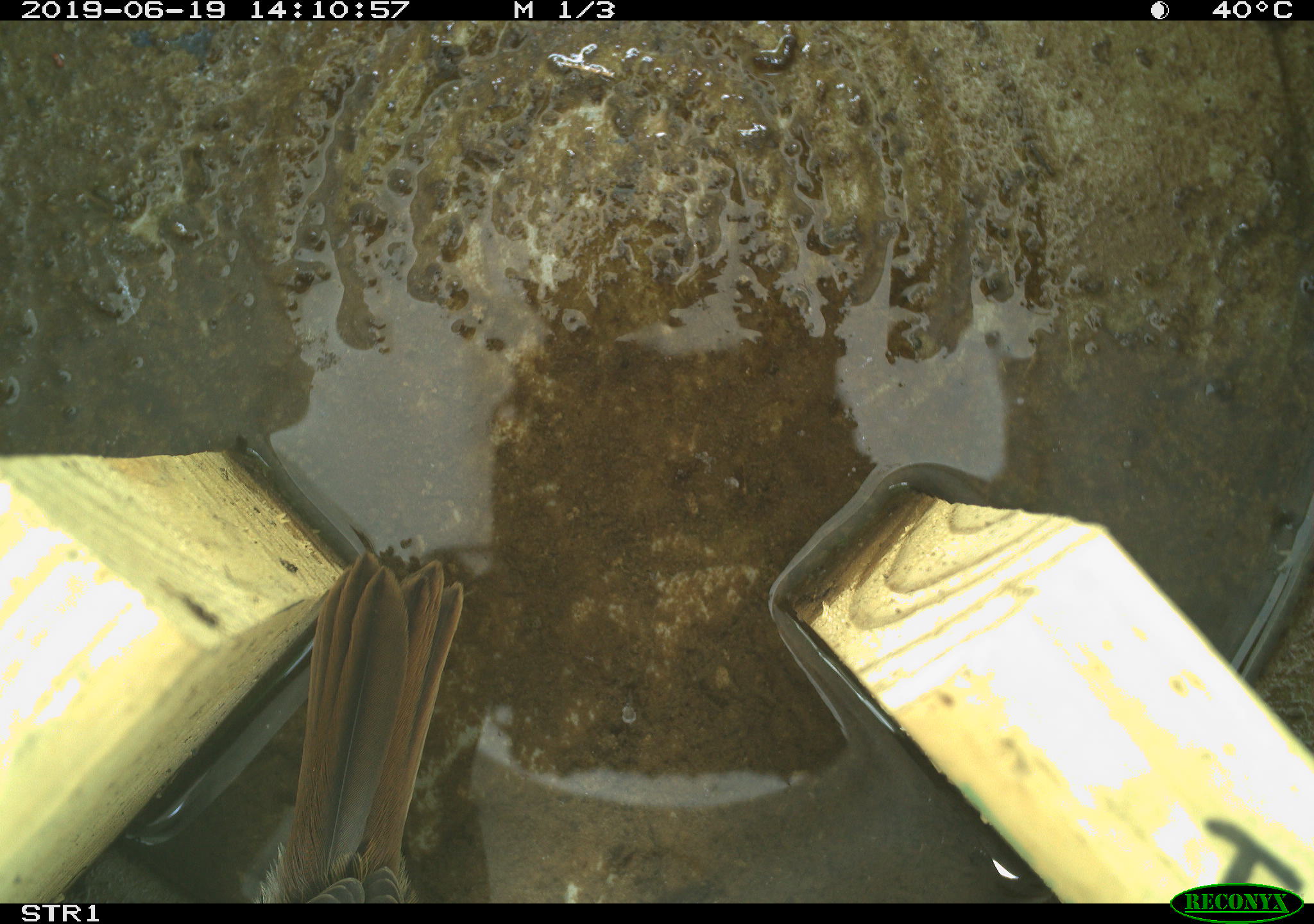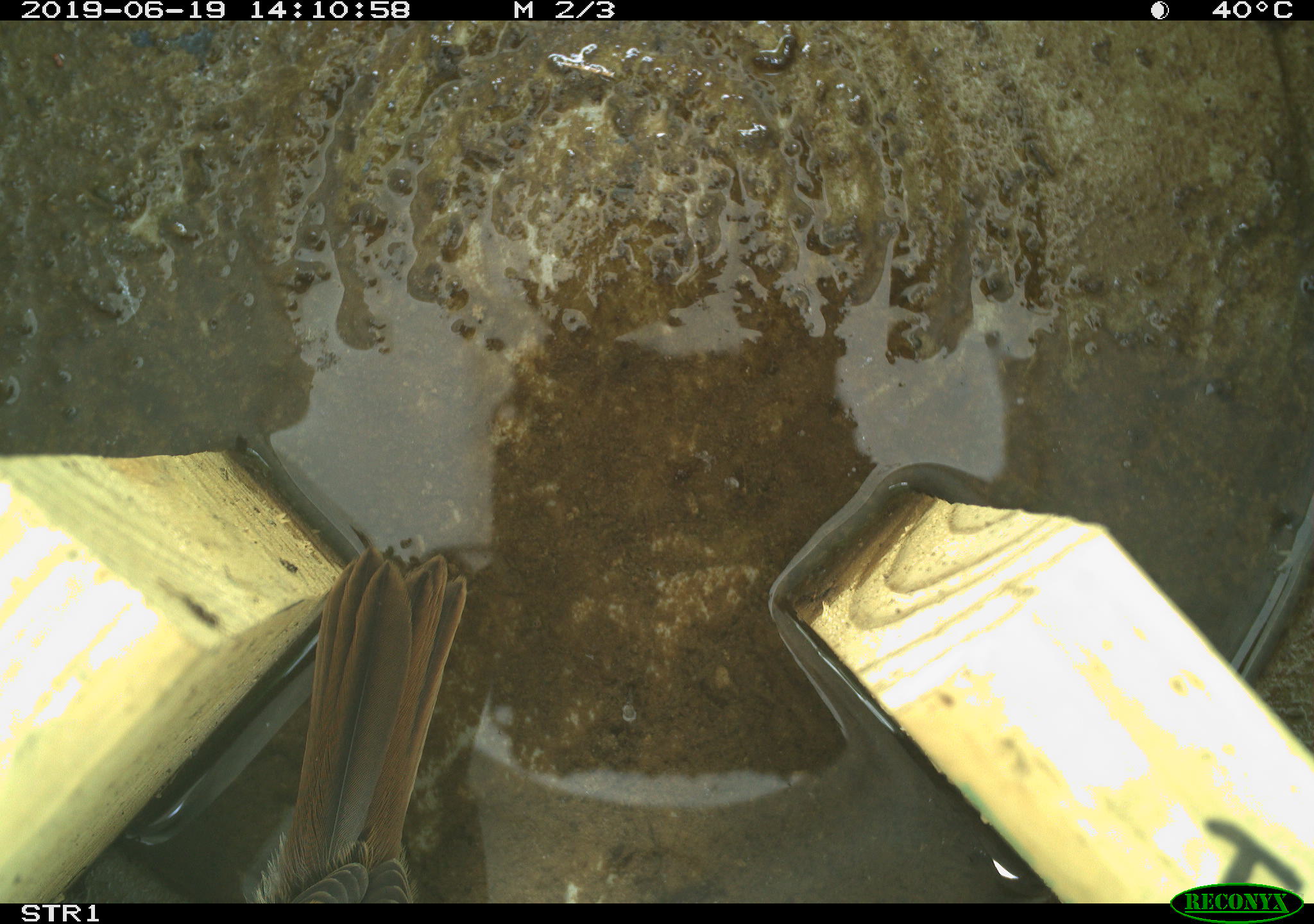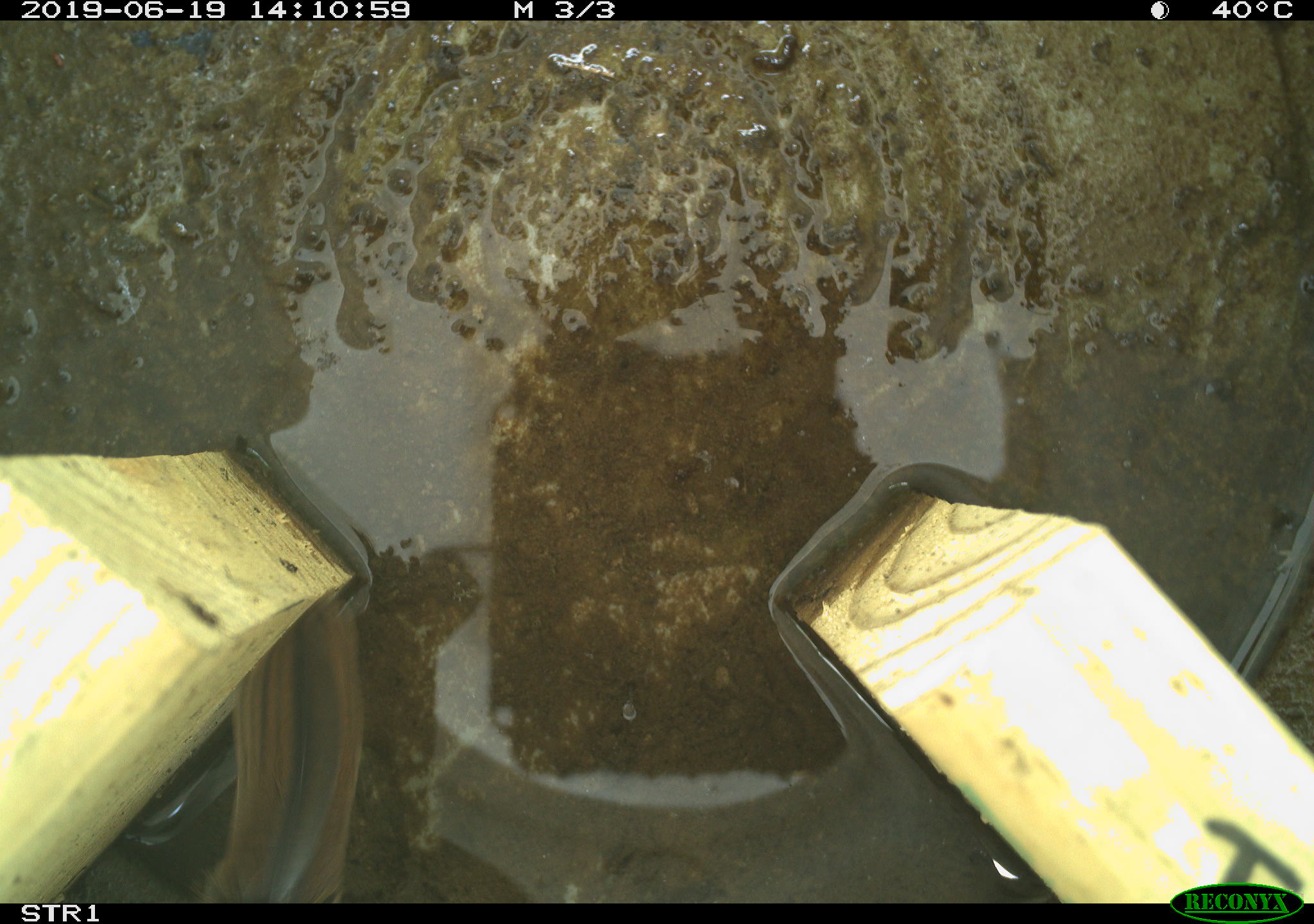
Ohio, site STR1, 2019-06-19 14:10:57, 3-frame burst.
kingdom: Animalia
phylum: Chordata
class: Aves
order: Passeriformes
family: Passerellidae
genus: Melospiza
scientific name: Melospiza melodia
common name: song sparrow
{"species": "song sparrow (Melospiza melodia)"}